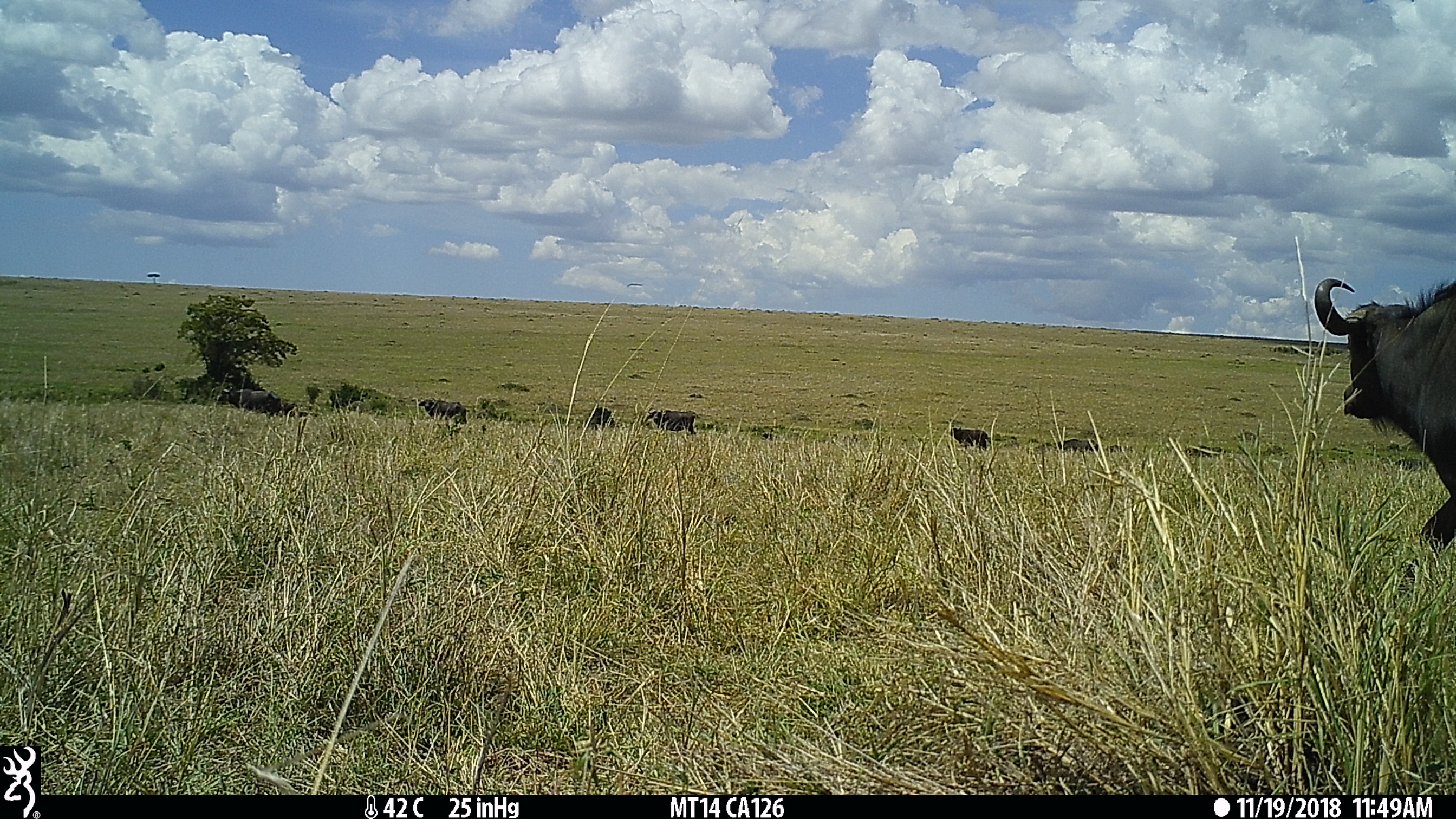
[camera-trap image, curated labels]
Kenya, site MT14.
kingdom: Animalia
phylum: Chordata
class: Mammalia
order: Artiodactyla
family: Bovidae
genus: Syncerus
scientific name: Syncerus caffer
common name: buffalo